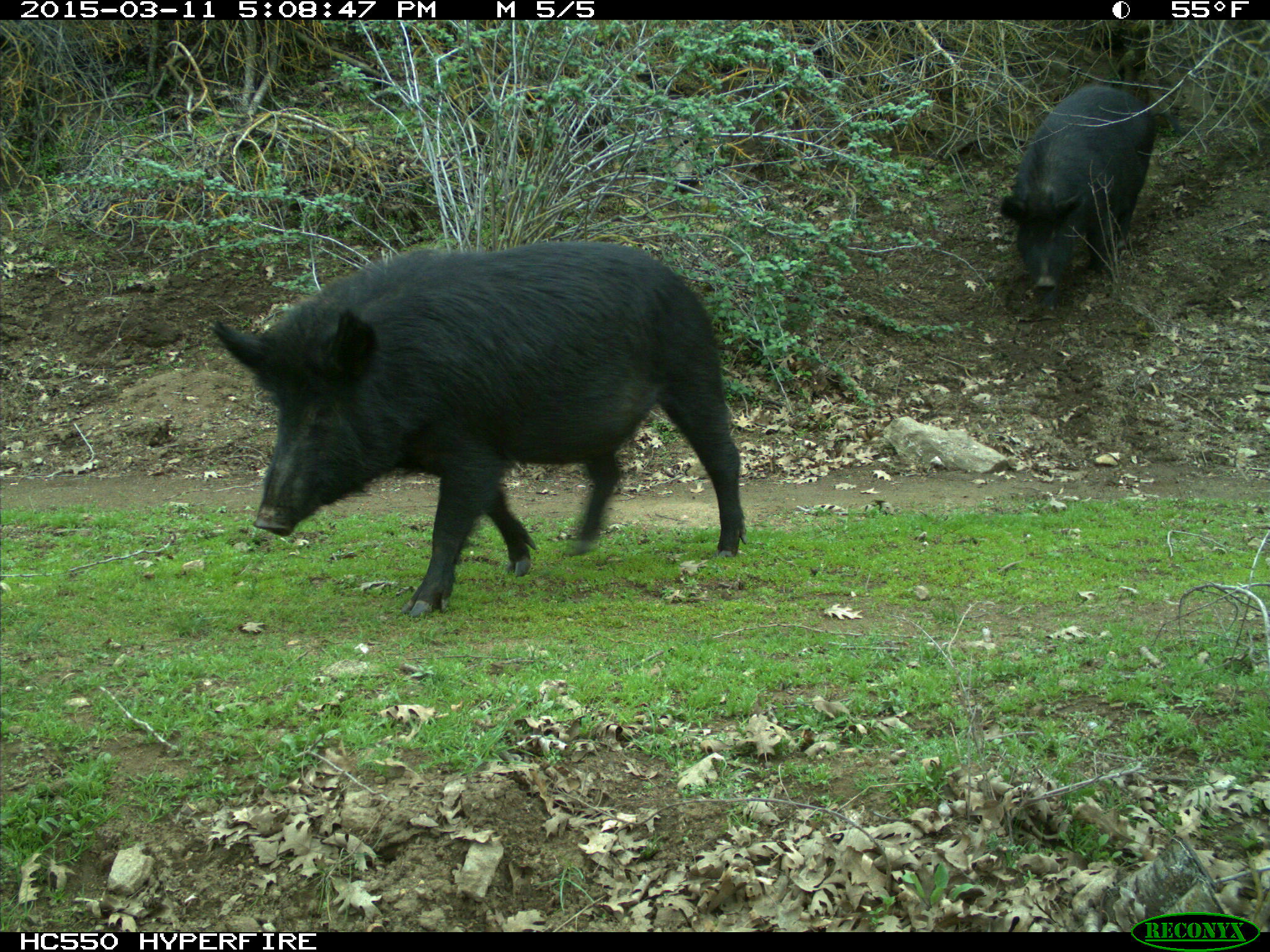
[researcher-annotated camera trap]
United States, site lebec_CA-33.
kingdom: Animalia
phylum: Chordata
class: Mammalia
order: Artiodactyla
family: Suidae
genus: Sus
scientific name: Sus scrofa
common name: wild boar